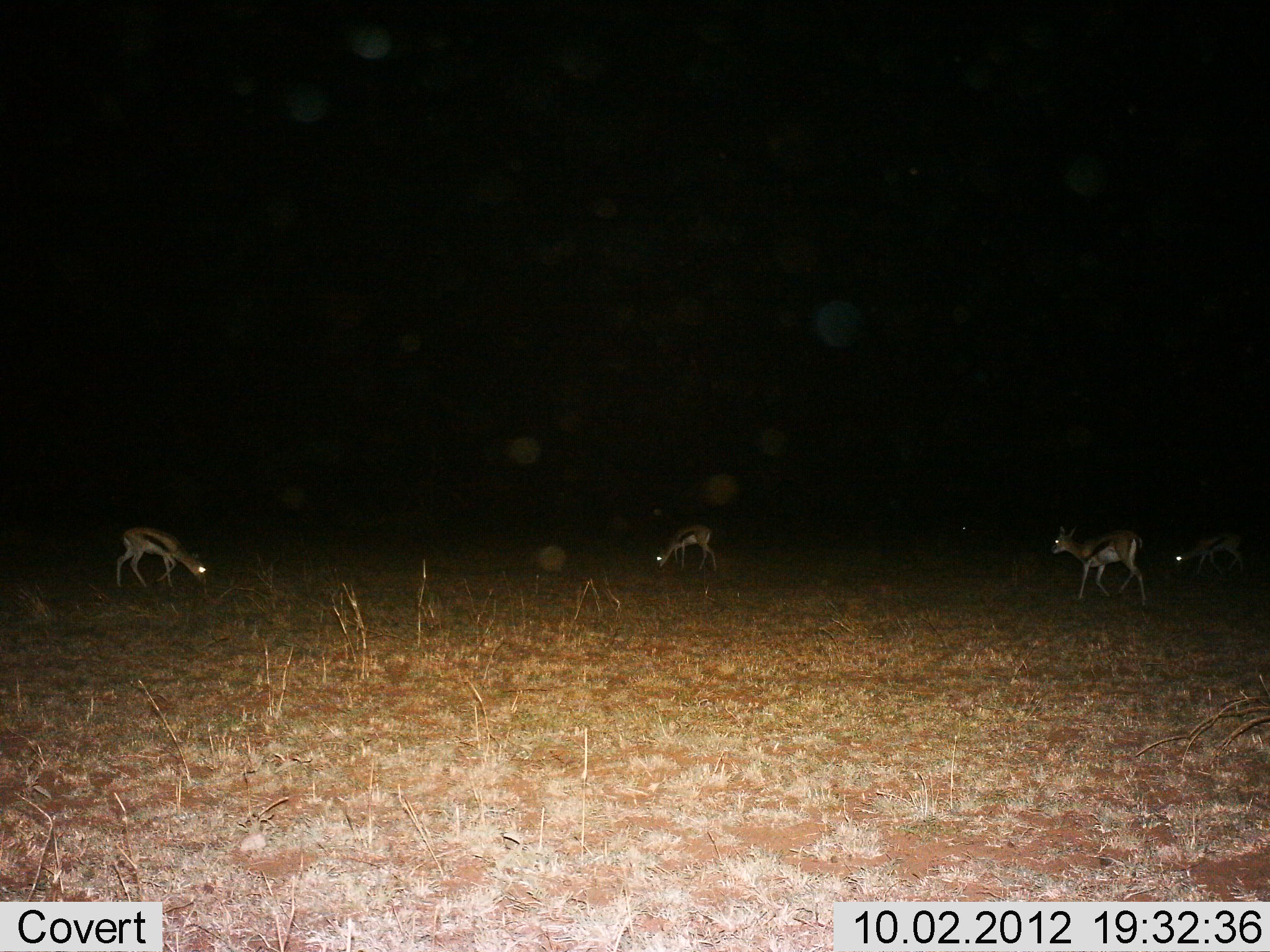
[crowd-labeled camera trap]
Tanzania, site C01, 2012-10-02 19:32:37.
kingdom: Animalia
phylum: Chordata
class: Mammalia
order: Artiodactyla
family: Bovidae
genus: Eudorcas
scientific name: Eudorcas thomsonii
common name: thomson's gazelle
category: gazellethomsons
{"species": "gazellethomsons (thomson's gazelle) (Eudorcas thomsonii)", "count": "4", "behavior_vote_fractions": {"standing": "50%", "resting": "0%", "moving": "30%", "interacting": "0%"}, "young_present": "0%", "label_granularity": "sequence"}